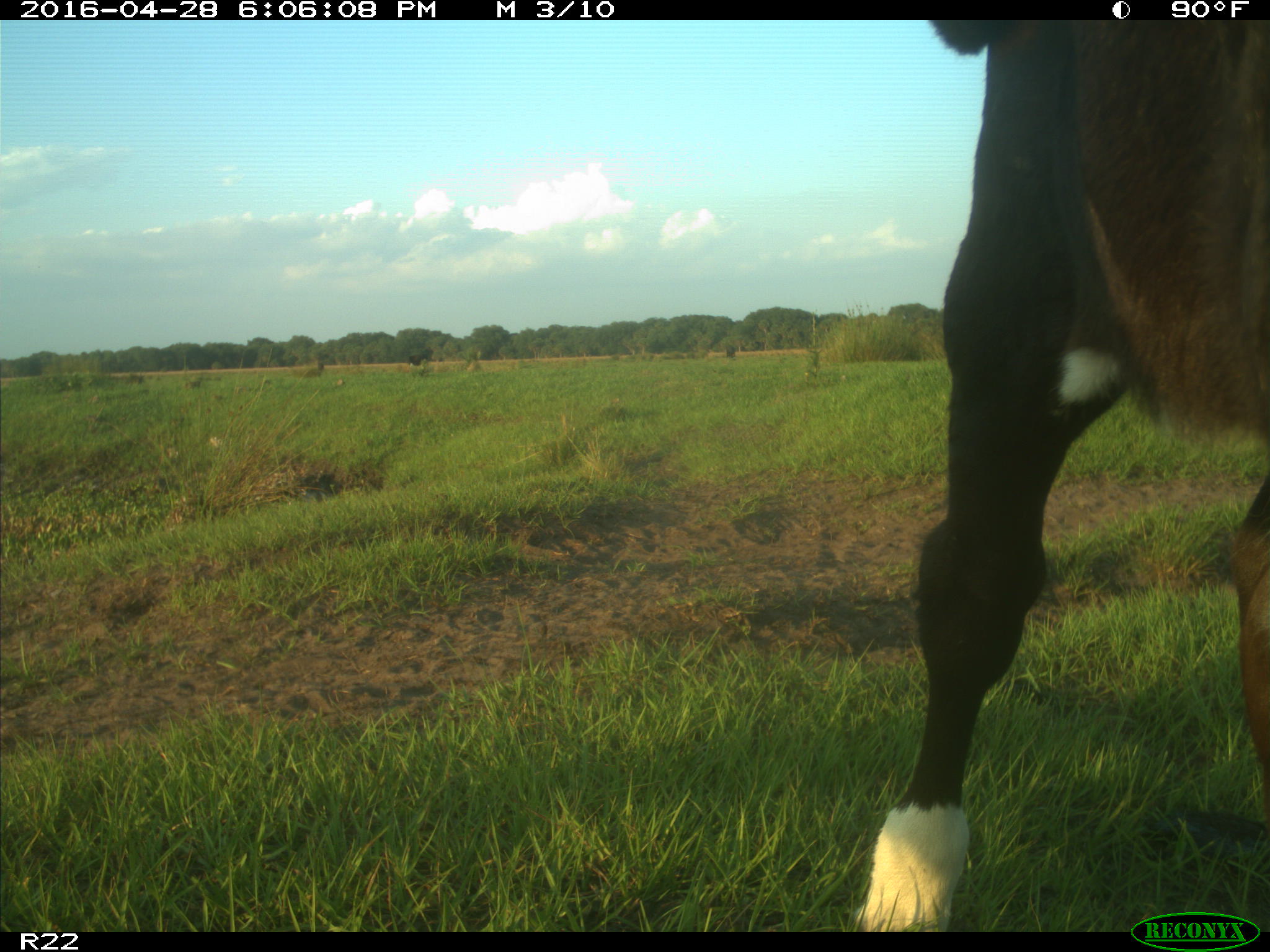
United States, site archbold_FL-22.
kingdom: Animalia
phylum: Chordata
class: Mammalia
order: Artiodactyla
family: Bovidae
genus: Bos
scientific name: Bos taurus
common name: domestic cow